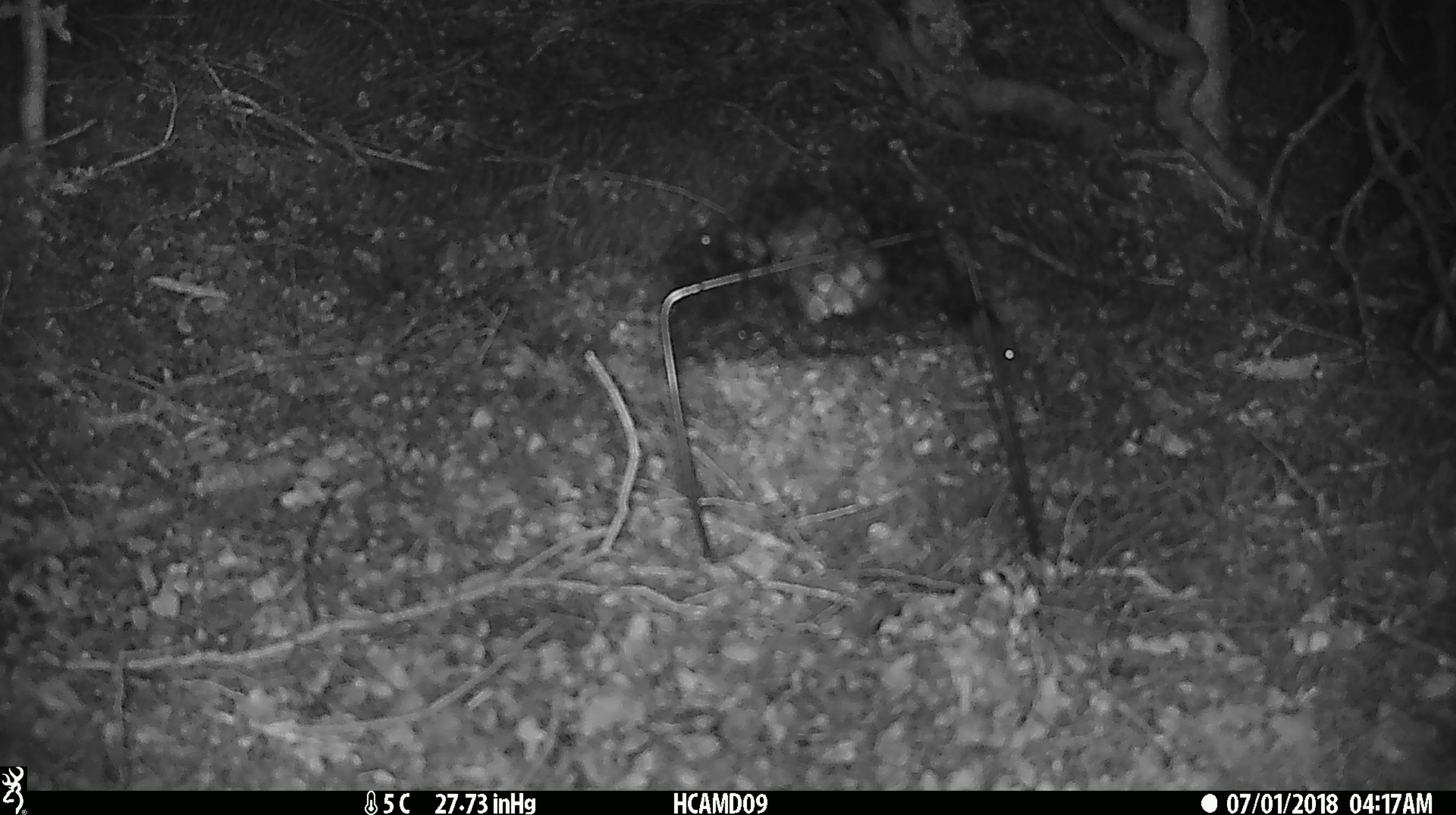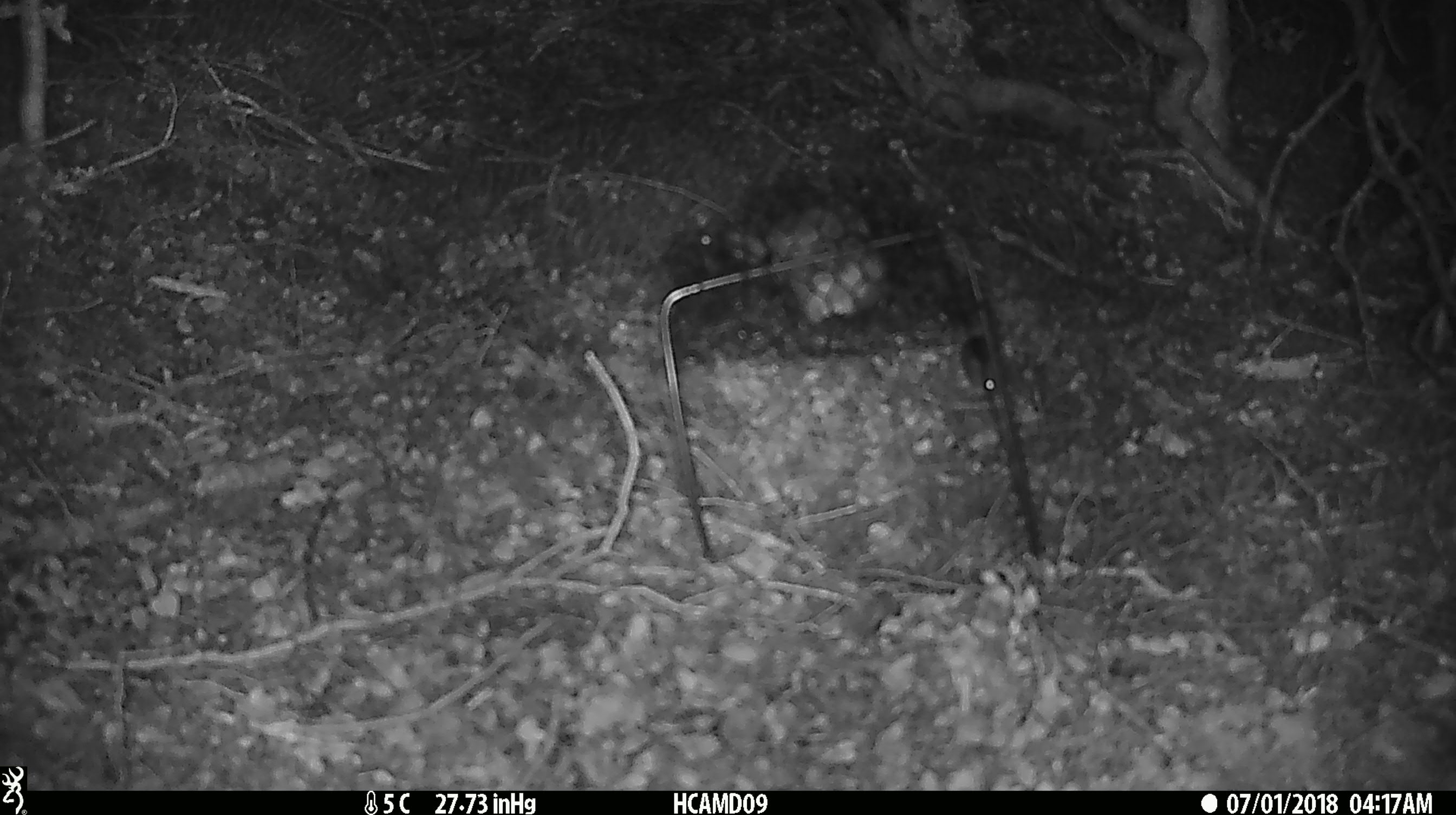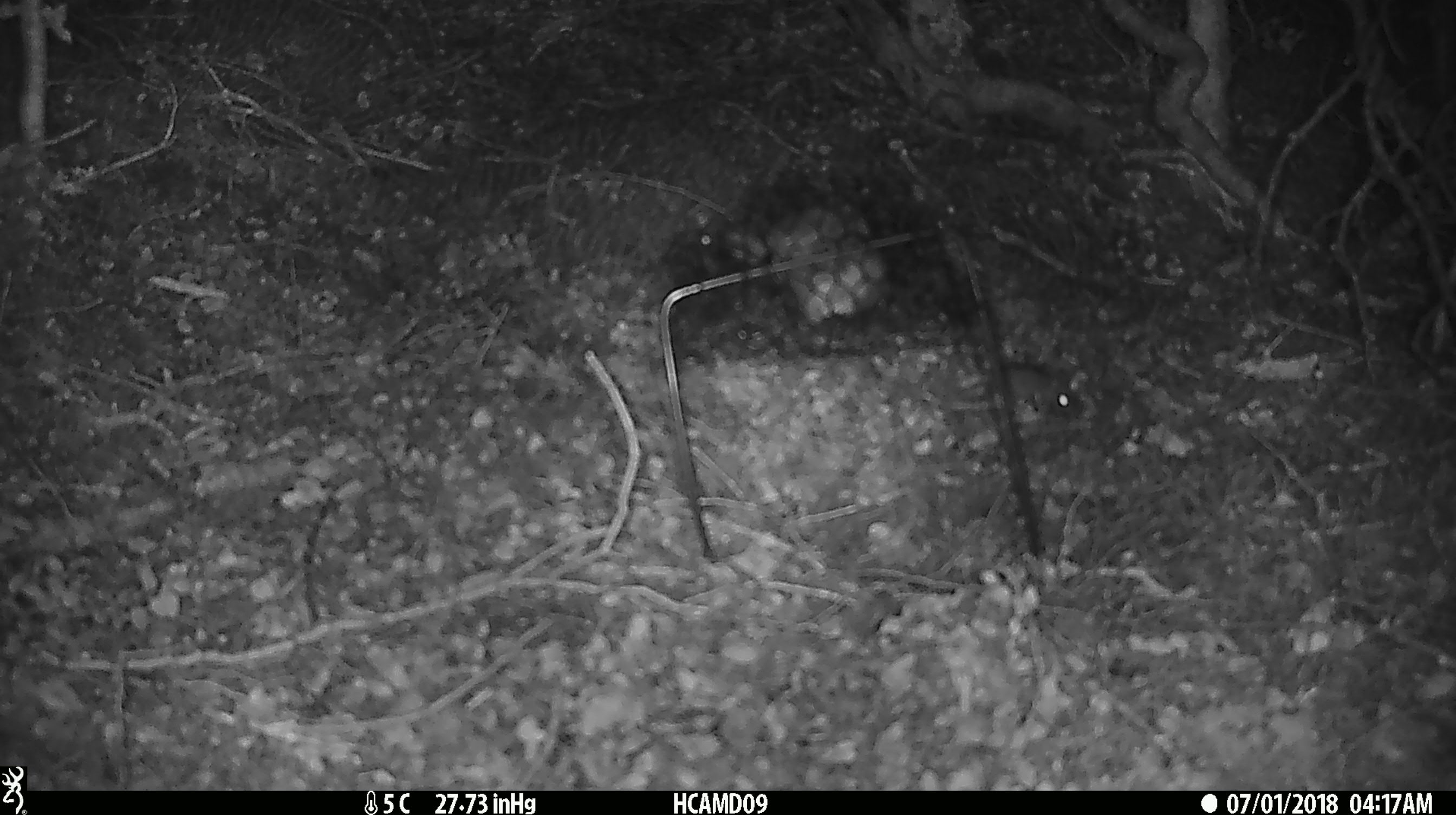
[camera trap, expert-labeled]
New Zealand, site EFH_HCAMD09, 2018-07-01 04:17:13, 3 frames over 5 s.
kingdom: Animalia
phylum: Chordata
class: Mammalia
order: Rodentia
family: Muridae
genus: Mus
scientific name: Mus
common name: mouse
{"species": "mouse (Mus)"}